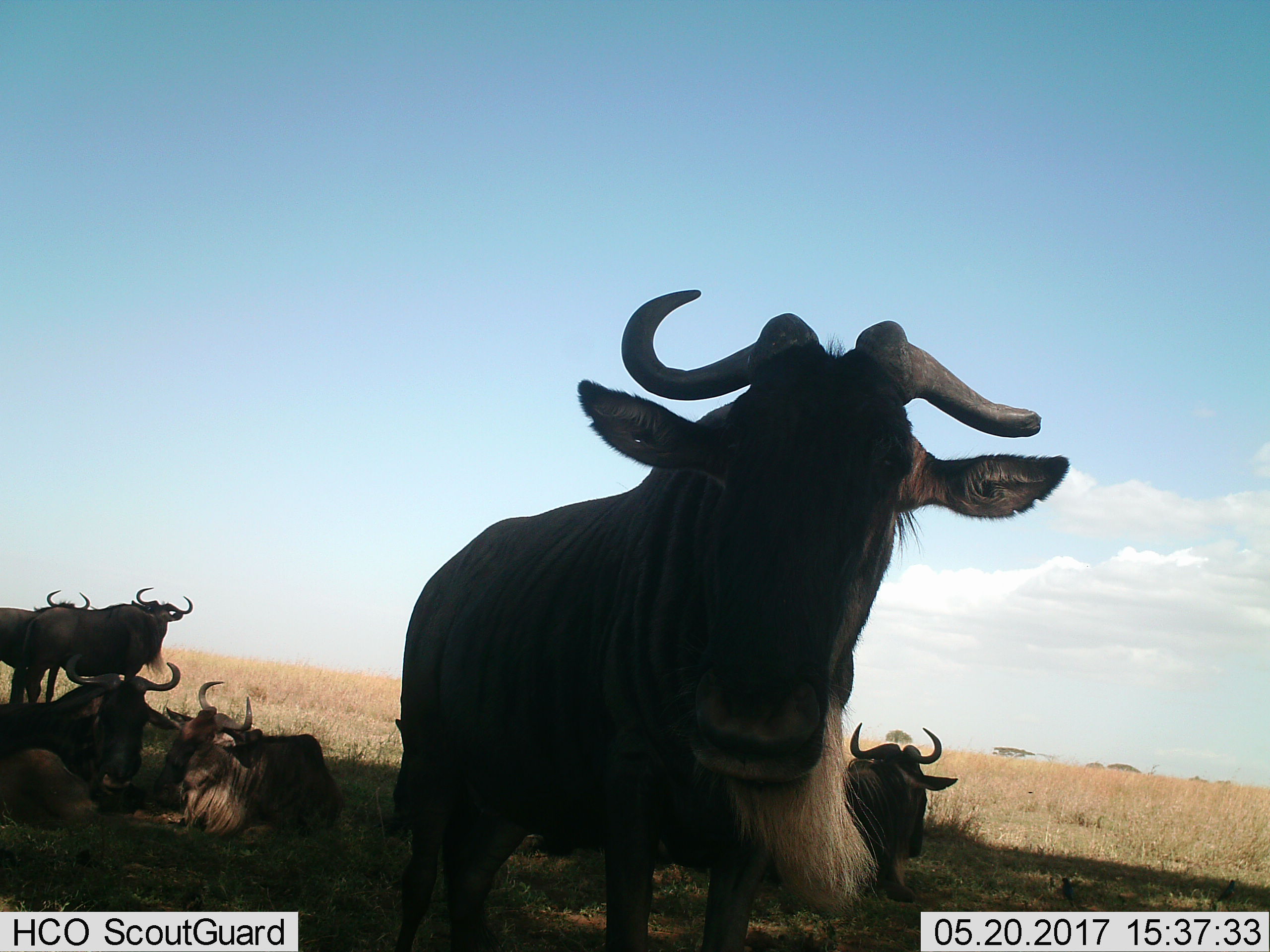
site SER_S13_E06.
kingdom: Animalia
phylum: Chordata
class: Mammalia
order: Artiodactyla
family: Bovidae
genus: Connochaetes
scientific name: Connochaetes taurinus taurinus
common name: blue wildebeest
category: wildebeestblue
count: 6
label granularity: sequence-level